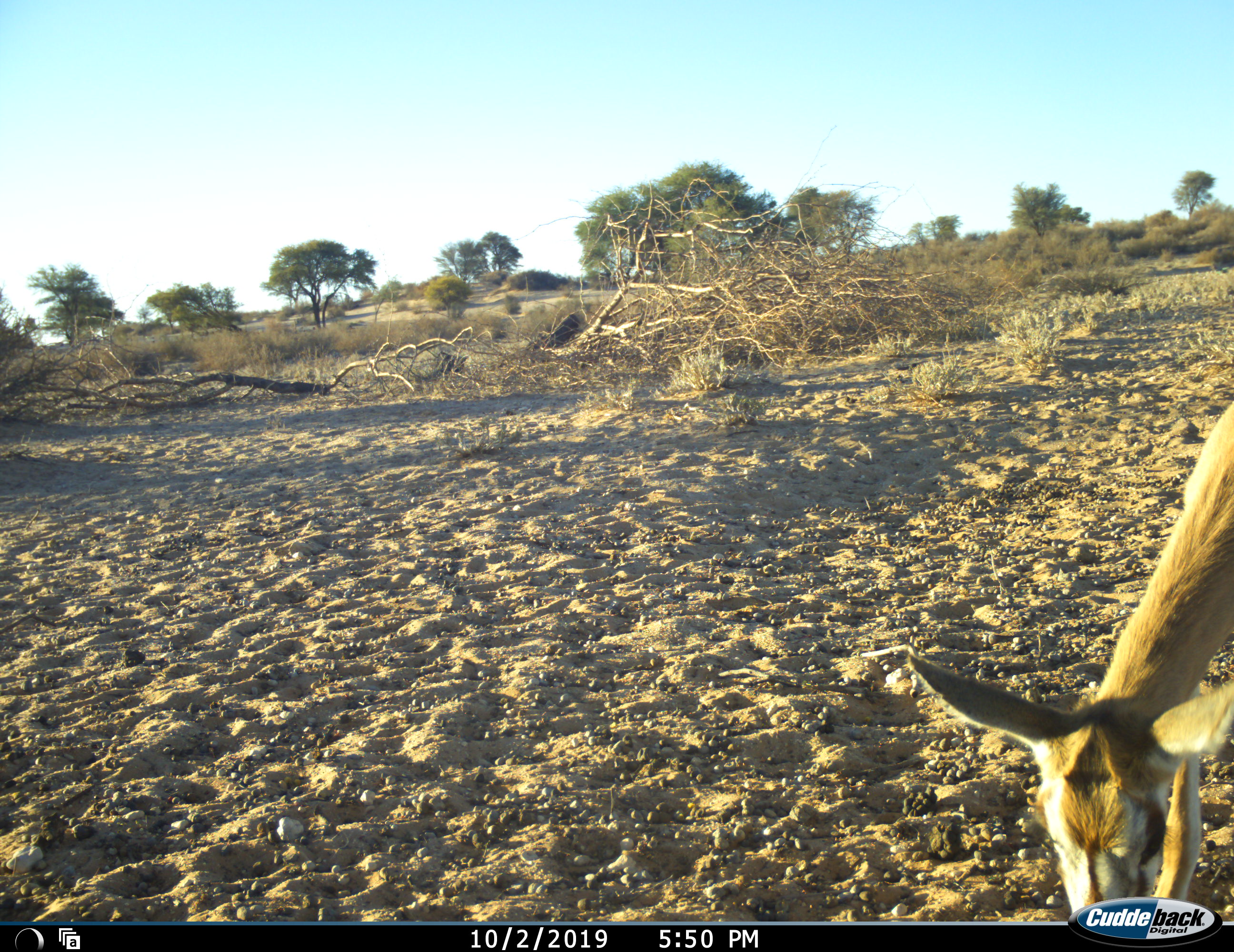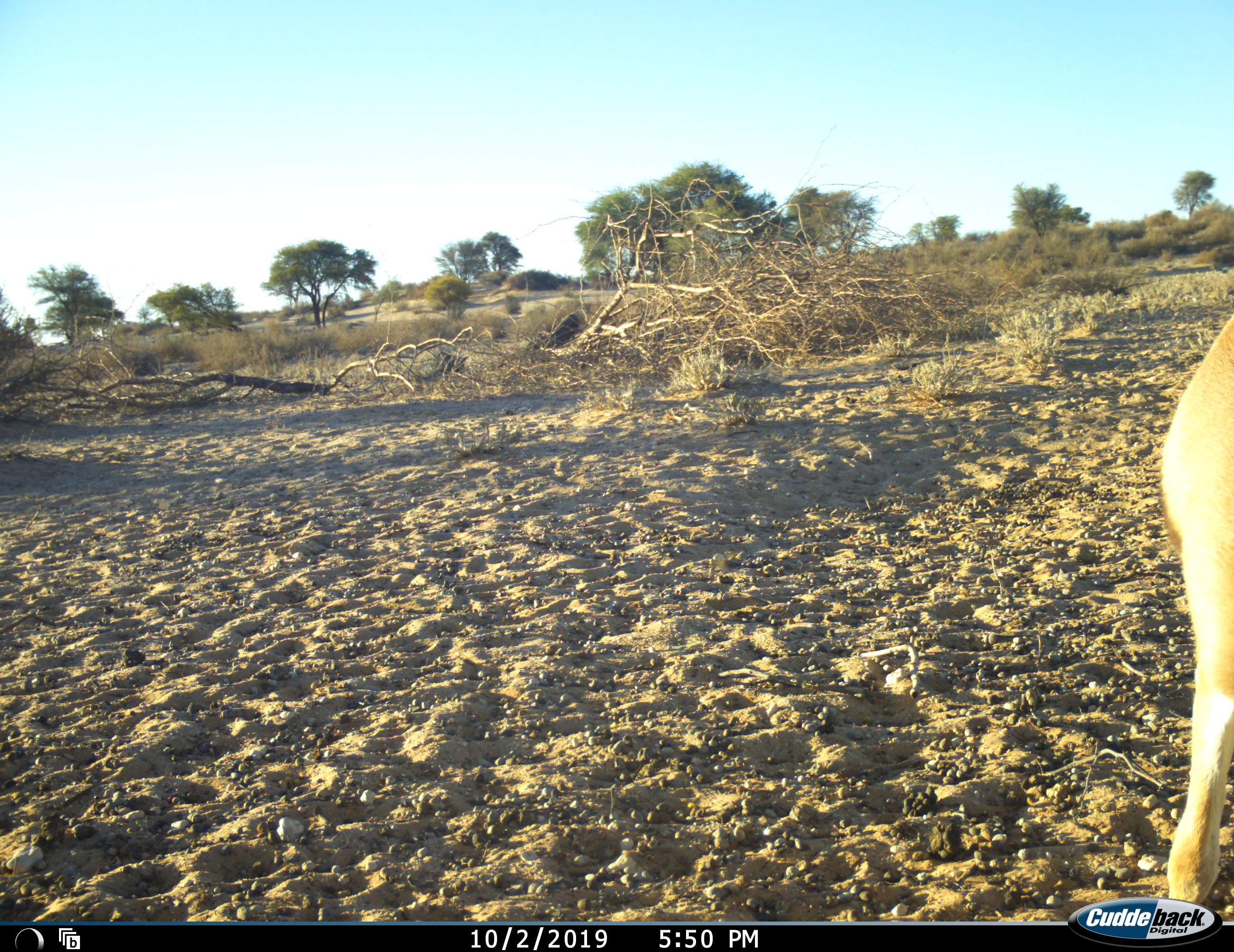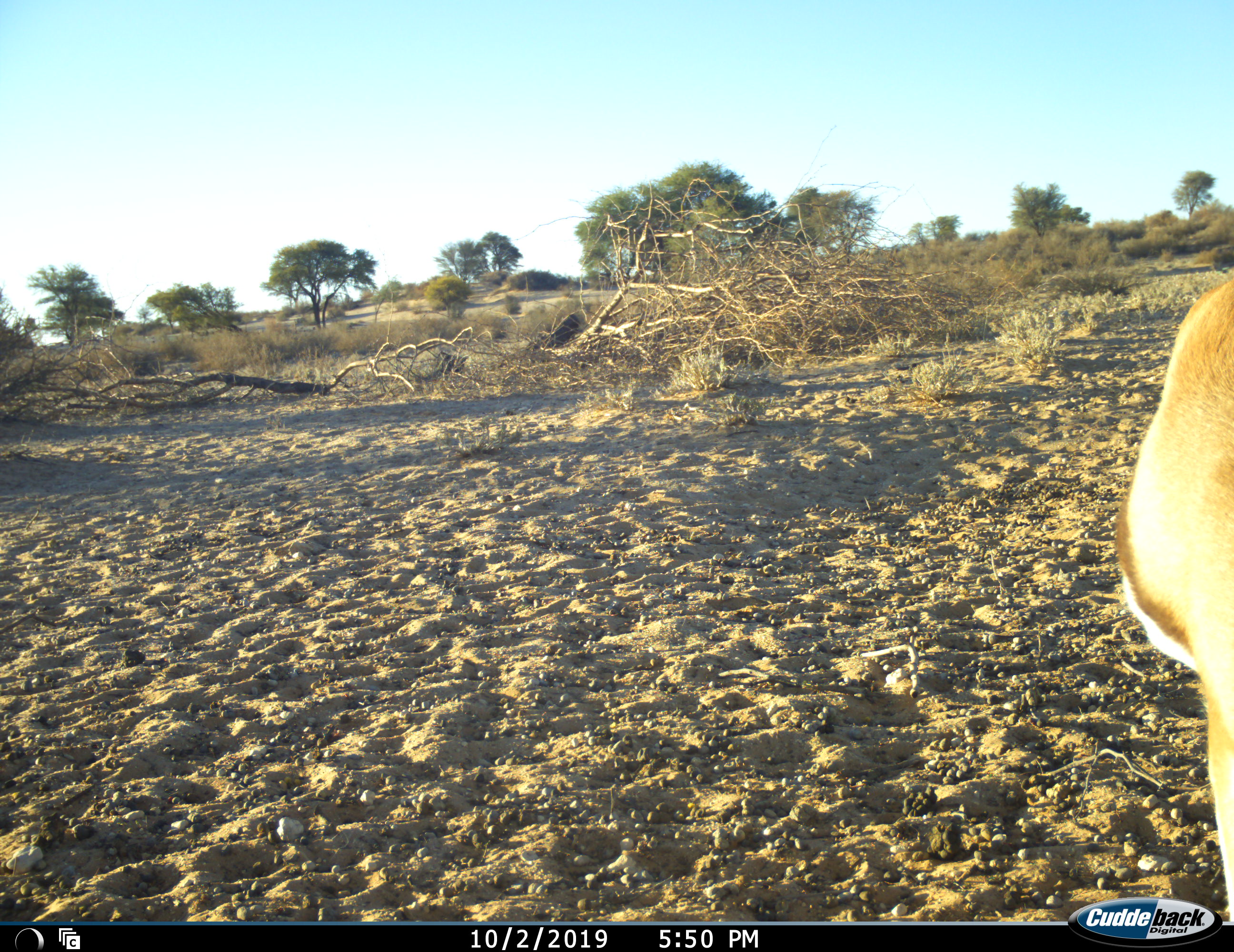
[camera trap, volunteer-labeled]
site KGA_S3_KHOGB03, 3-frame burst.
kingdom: Animalia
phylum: Chordata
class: Mammalia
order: Artiodactyla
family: Bovidae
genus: Antidorcas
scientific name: Antidorcas marsupialis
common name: springbok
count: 1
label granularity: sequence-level